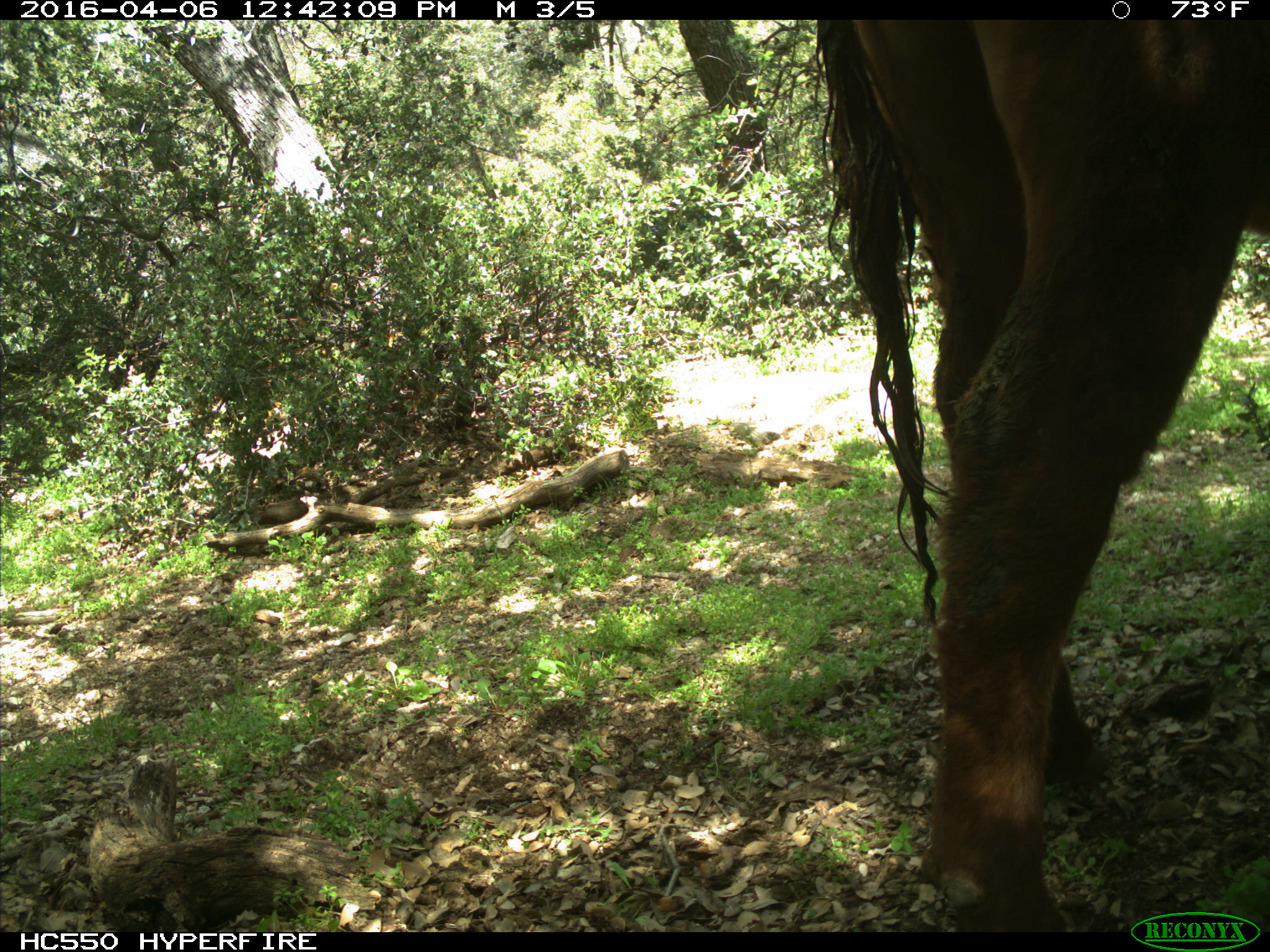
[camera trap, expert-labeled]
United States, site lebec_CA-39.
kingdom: Animalia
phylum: Chordata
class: Mammalia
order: Artiodactyla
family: Bovidae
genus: Bos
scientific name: Bos taurus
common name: domestic cow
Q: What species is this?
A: Bos taurus (domestic cow).